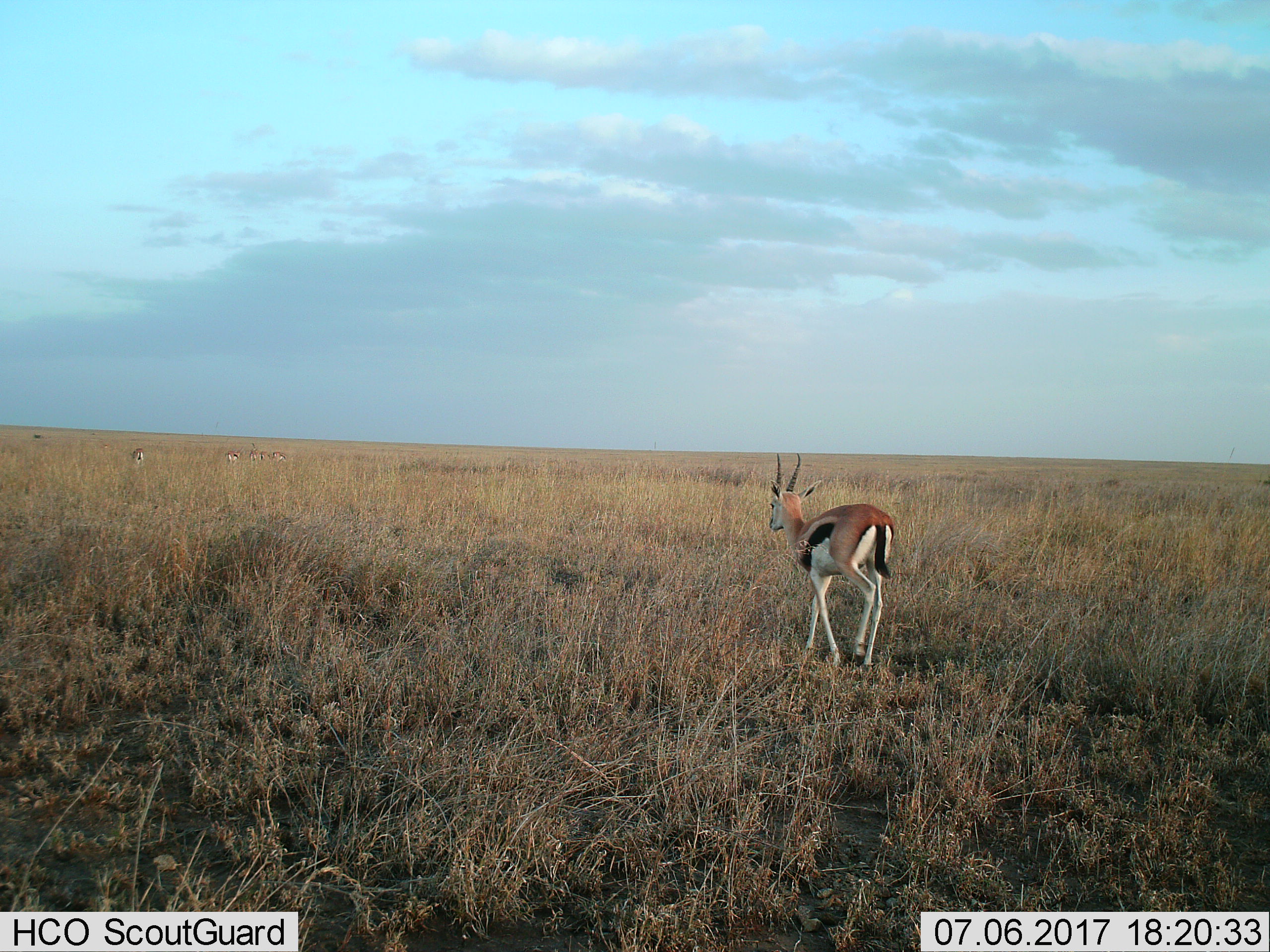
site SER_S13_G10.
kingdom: Animalia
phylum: Chordata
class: Mammalia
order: Artiodactyla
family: Bovidae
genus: Eudorcas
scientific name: Eudorcas thomsonii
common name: thomson's gazelle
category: gazellethomsons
Gazellethomsons (thomson's gazelle) (Eudorcas thomsonii), count 6. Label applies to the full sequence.